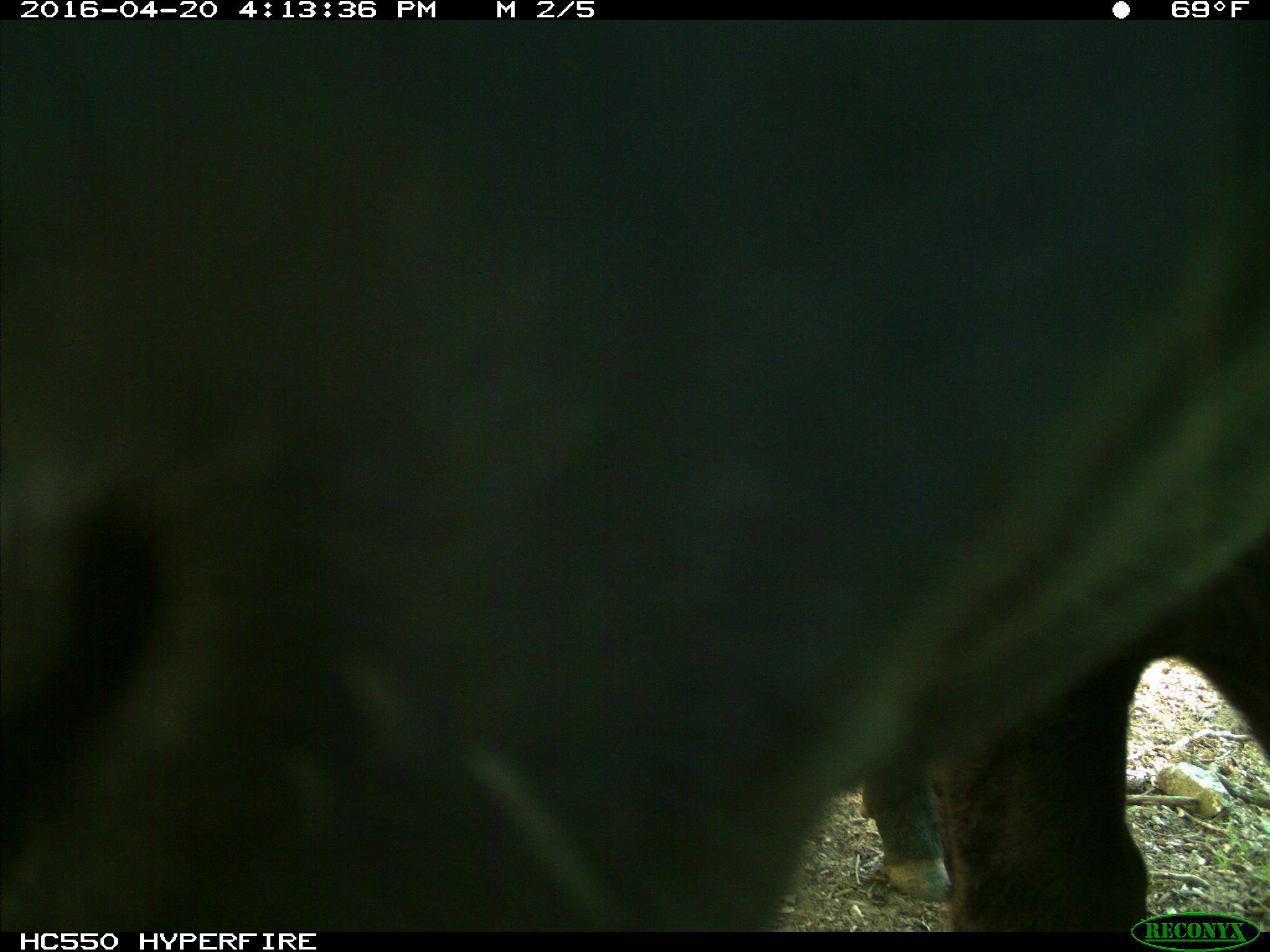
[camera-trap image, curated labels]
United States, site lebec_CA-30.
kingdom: Animalia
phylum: Chordata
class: Mammalia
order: Artiodactyla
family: Bovidae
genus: Bos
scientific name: Bos taurus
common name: domestic cow